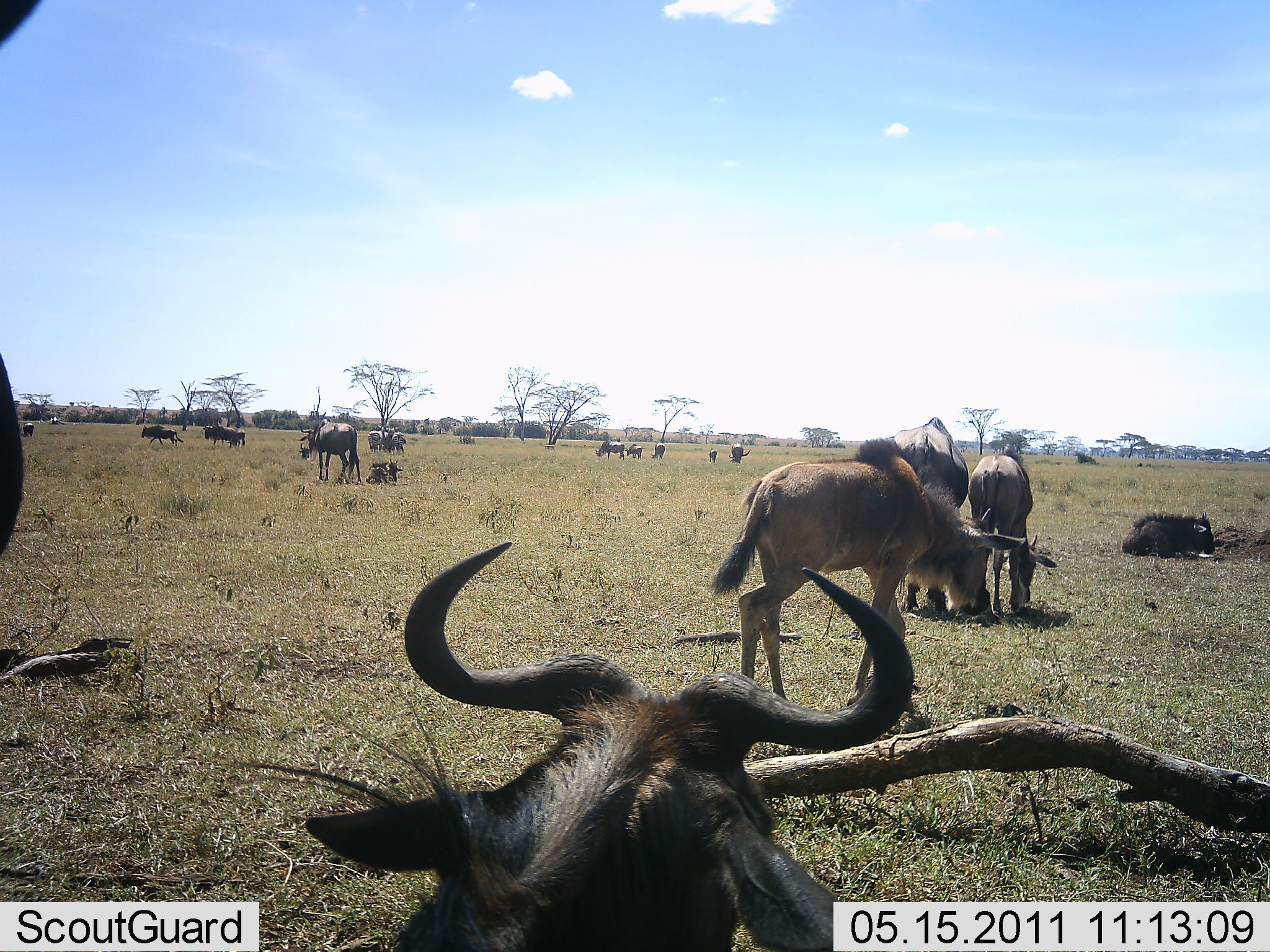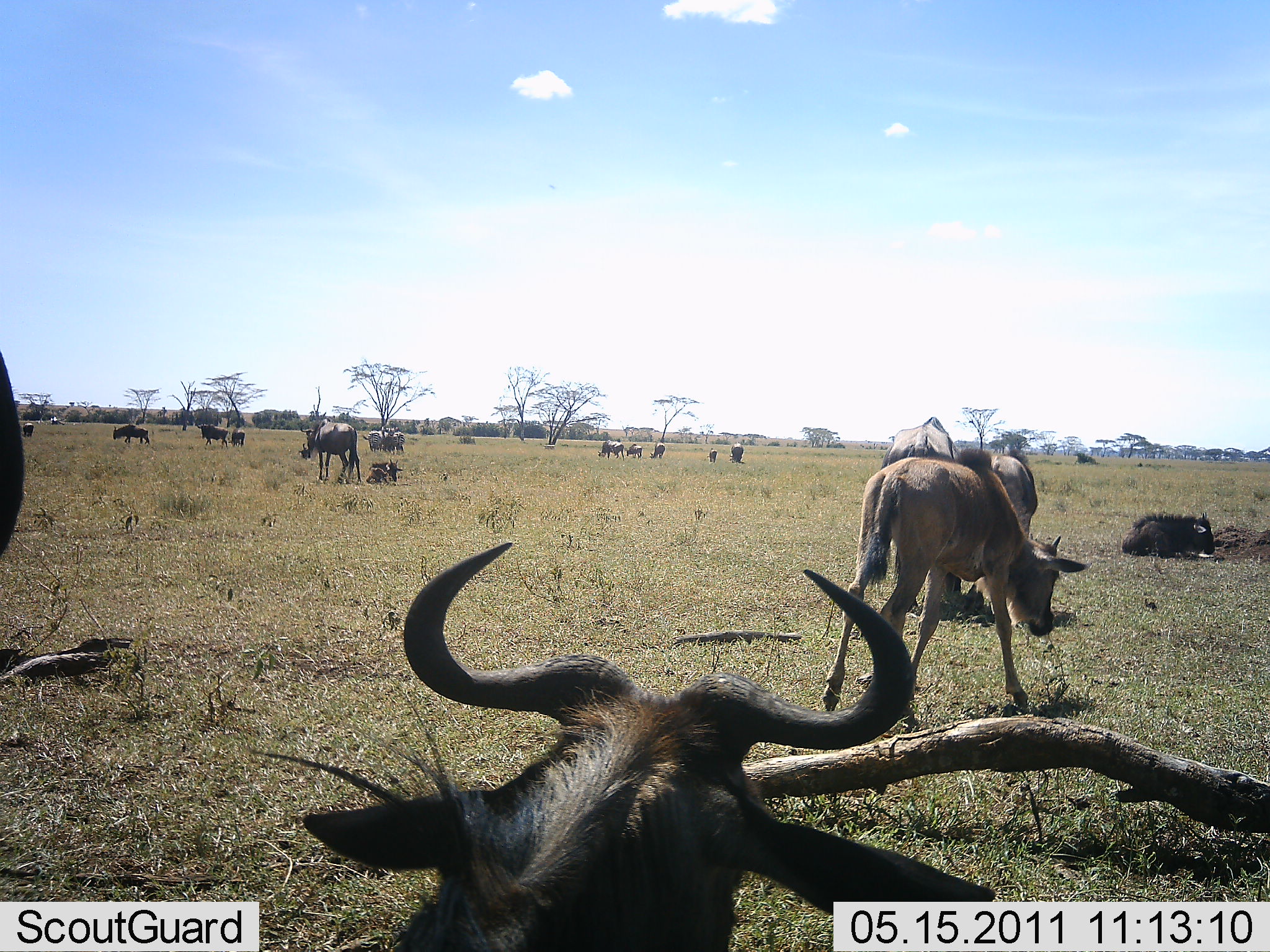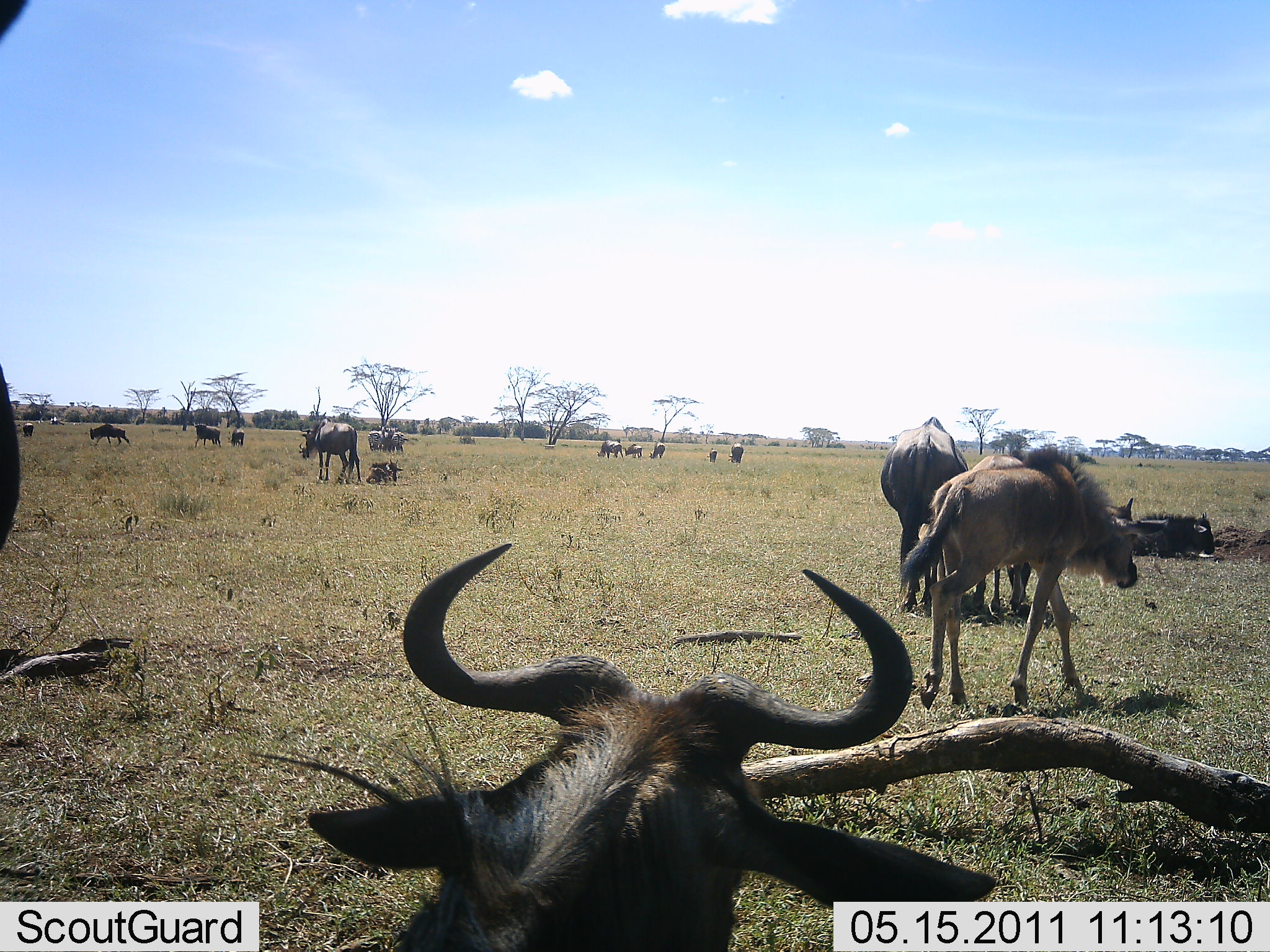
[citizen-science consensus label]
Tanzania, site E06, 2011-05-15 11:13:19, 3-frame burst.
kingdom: Animalia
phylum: Chordata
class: Mammalia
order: Artiodactyla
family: Bovidae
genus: Connochaetes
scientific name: Connochaetes taurinus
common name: blue wildebeest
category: wildebeest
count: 11-50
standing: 69%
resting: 77%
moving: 69%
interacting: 8%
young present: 38%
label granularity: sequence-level